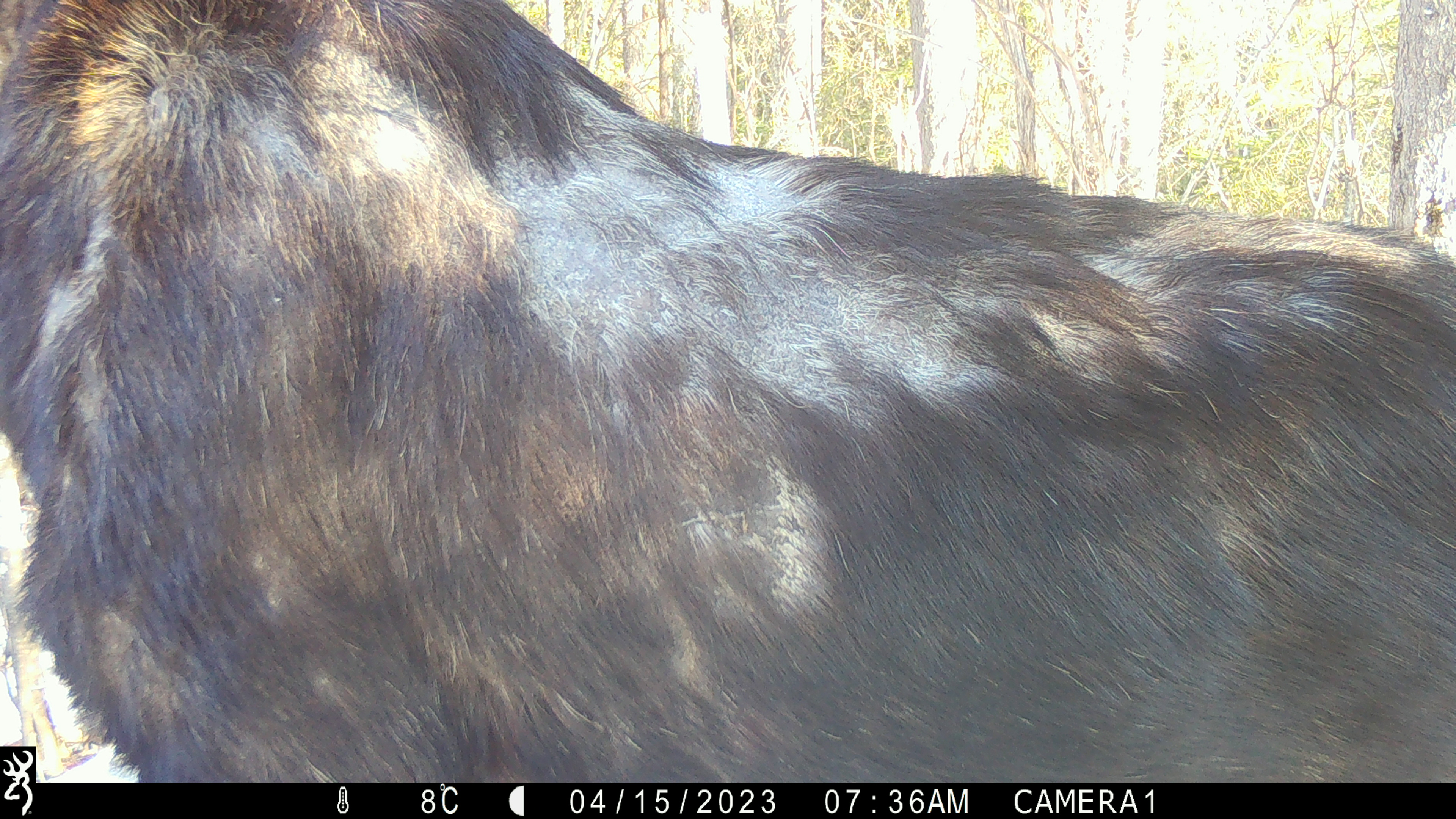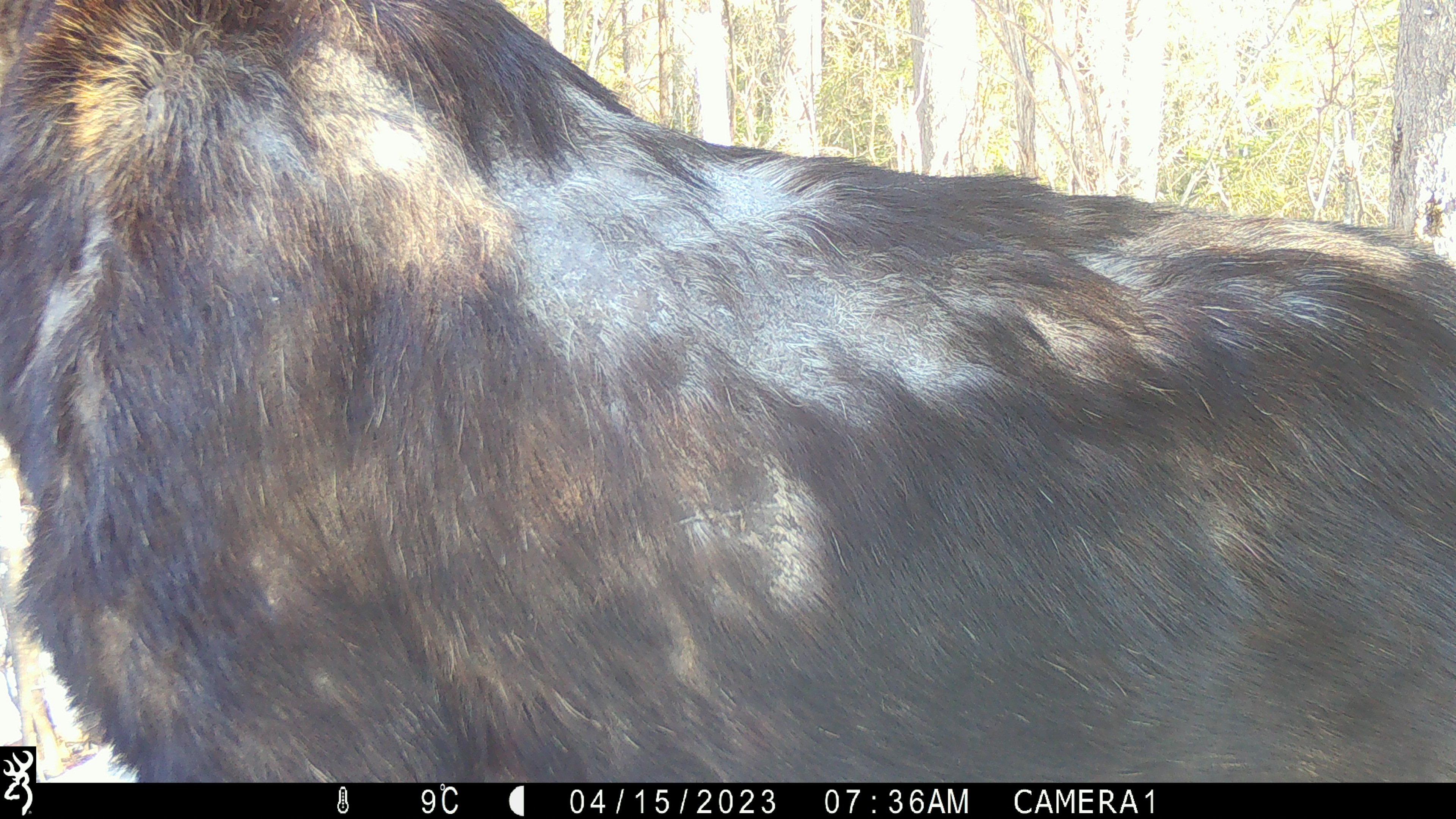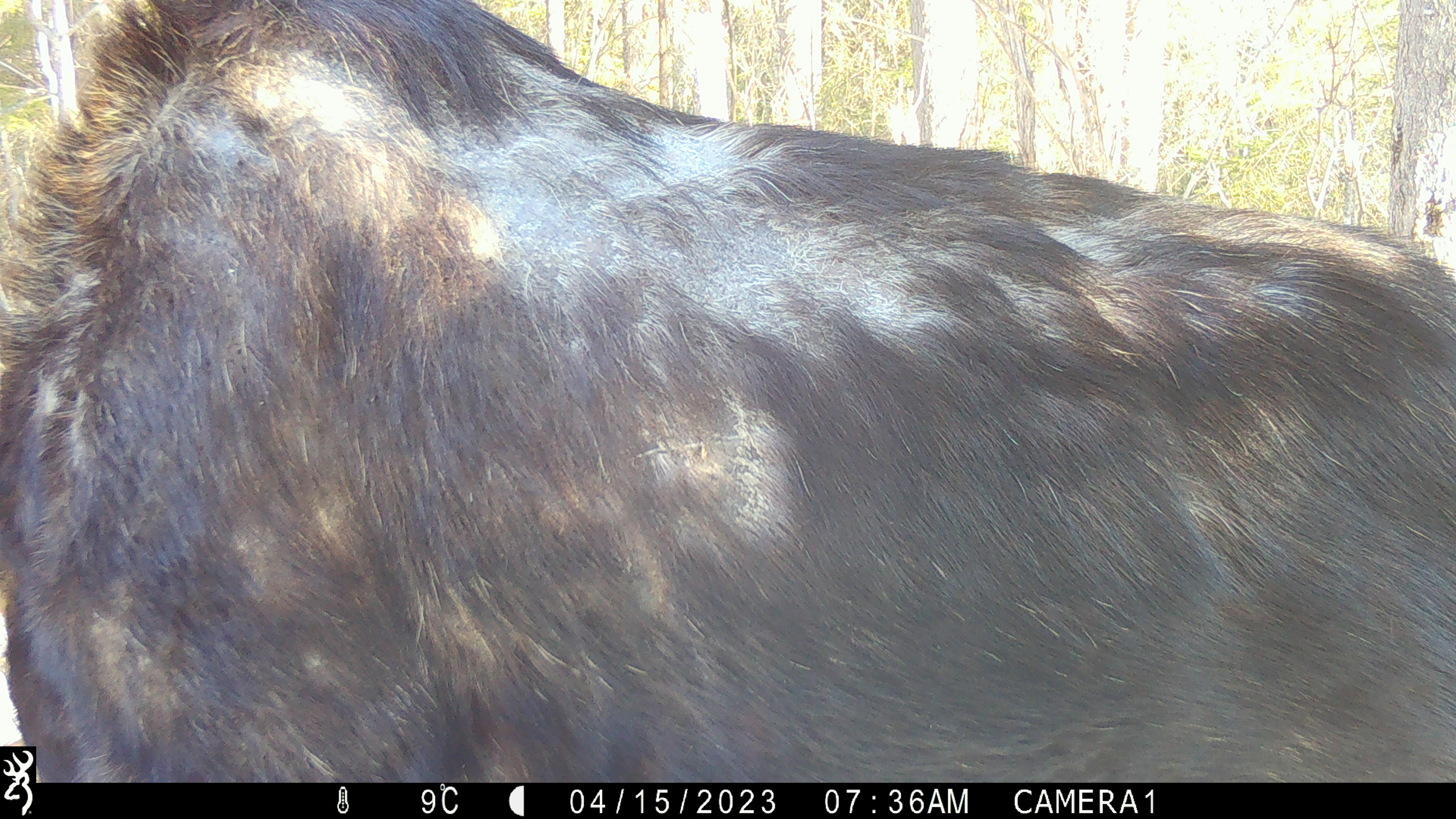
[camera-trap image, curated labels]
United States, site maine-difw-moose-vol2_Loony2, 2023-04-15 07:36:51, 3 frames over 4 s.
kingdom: Animalia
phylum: Chordata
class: Mammalia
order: Artiodactyla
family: Cervidae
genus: Alces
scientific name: Alces alces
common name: moose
Moose (Alces alces).